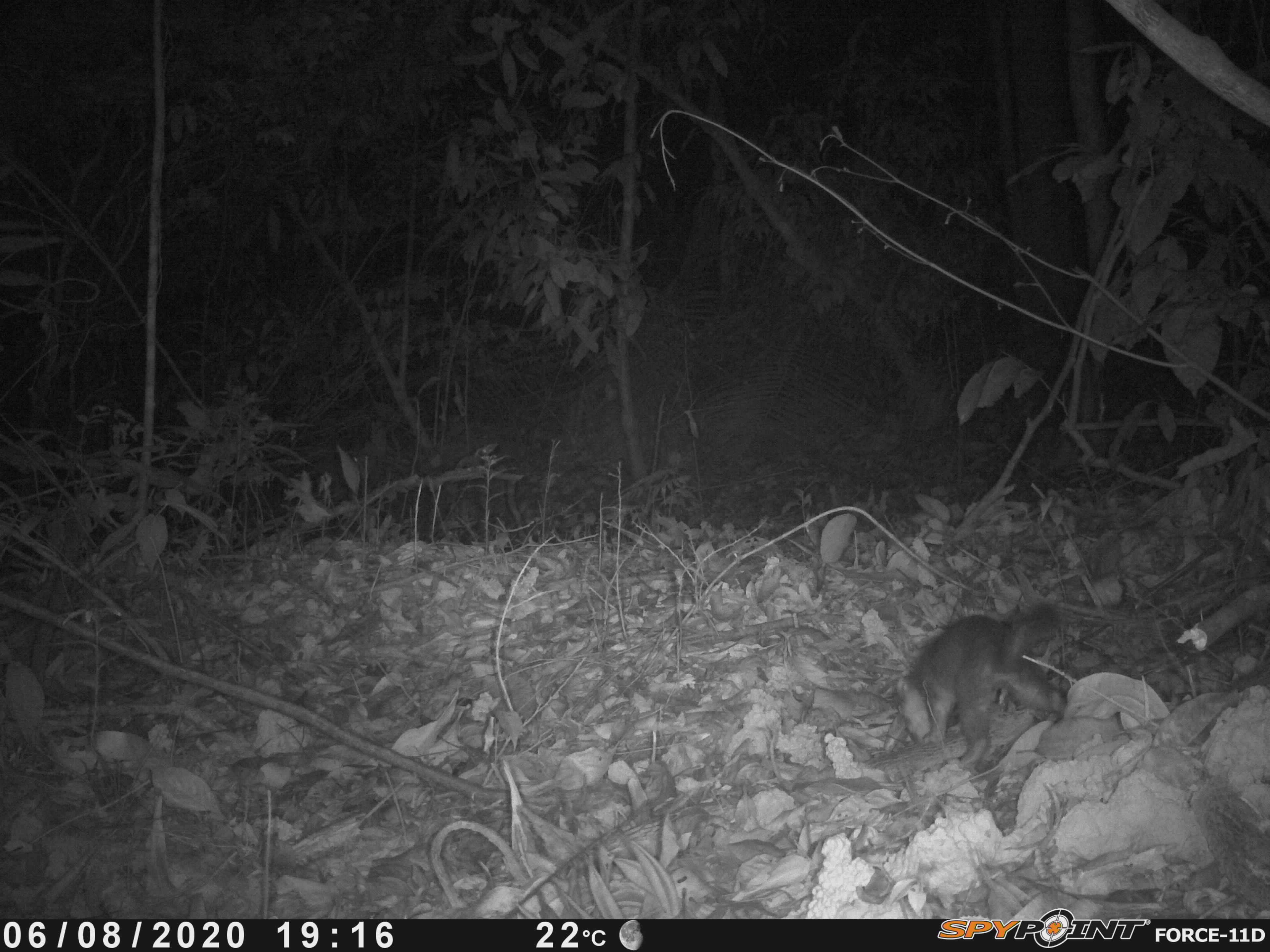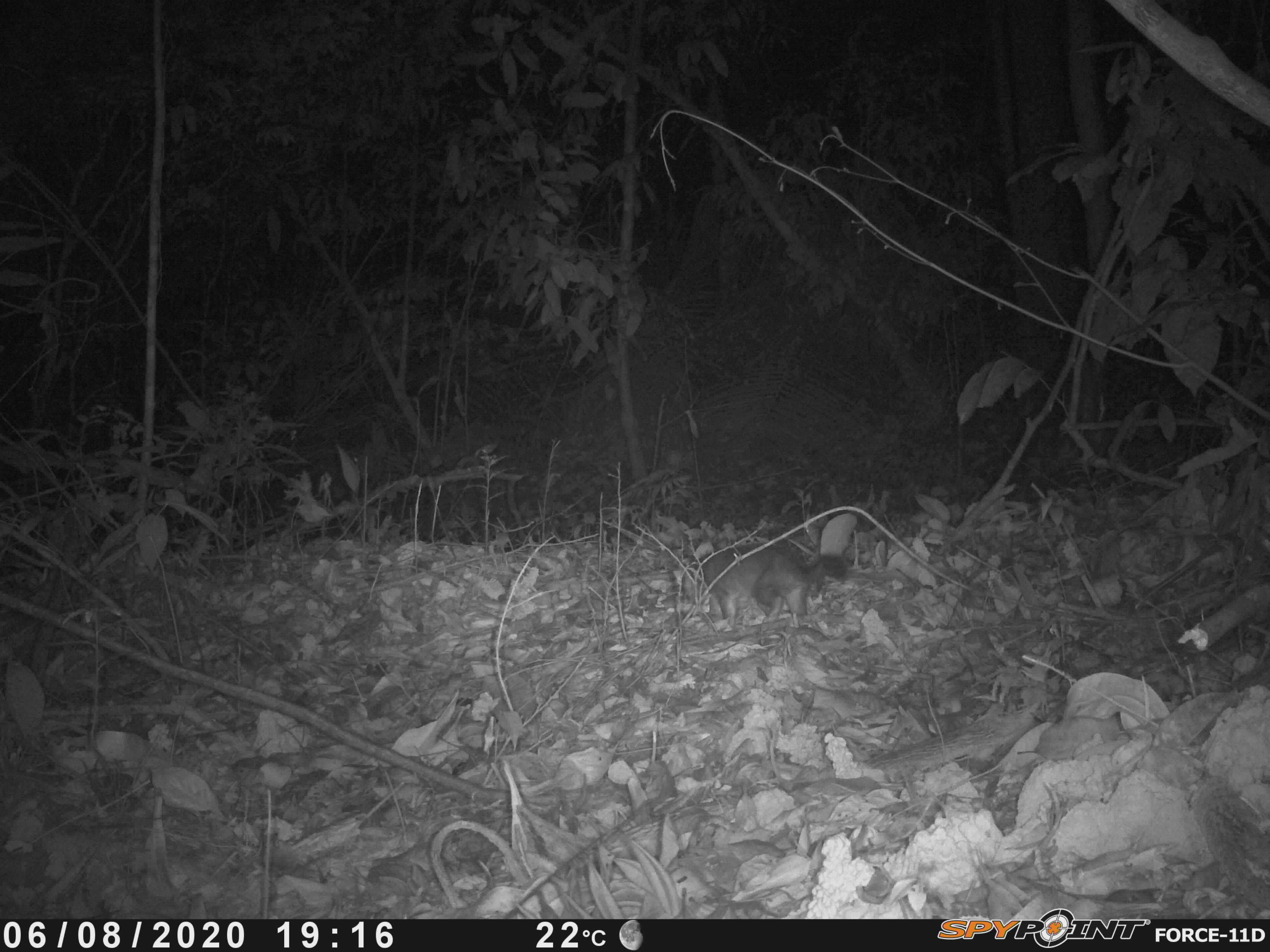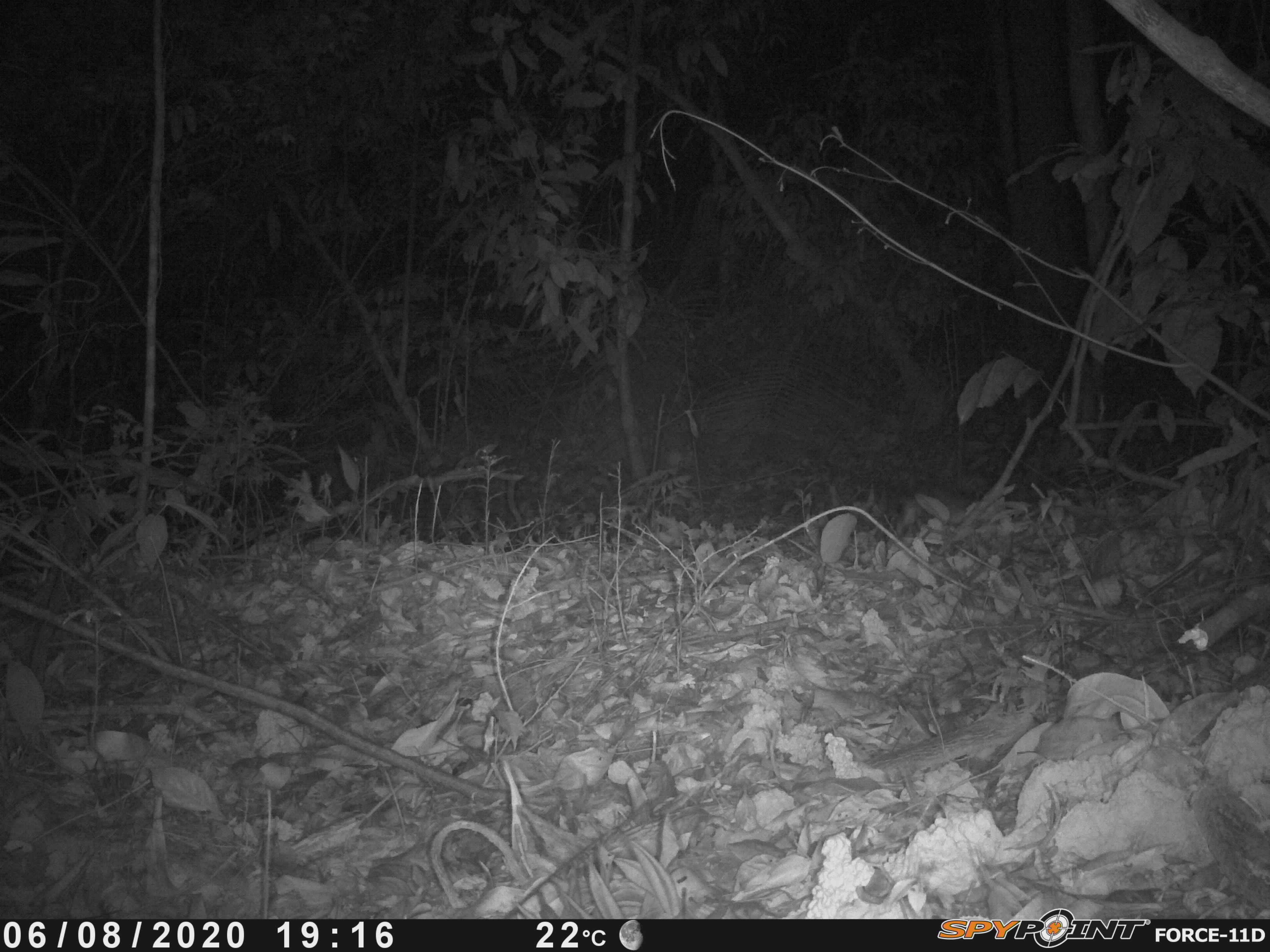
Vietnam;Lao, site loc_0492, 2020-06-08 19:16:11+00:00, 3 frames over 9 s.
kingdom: Animalia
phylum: Chordata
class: Mammalia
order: Carnivora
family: Mustelidae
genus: Melogale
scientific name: Melogale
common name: ferret badger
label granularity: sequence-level